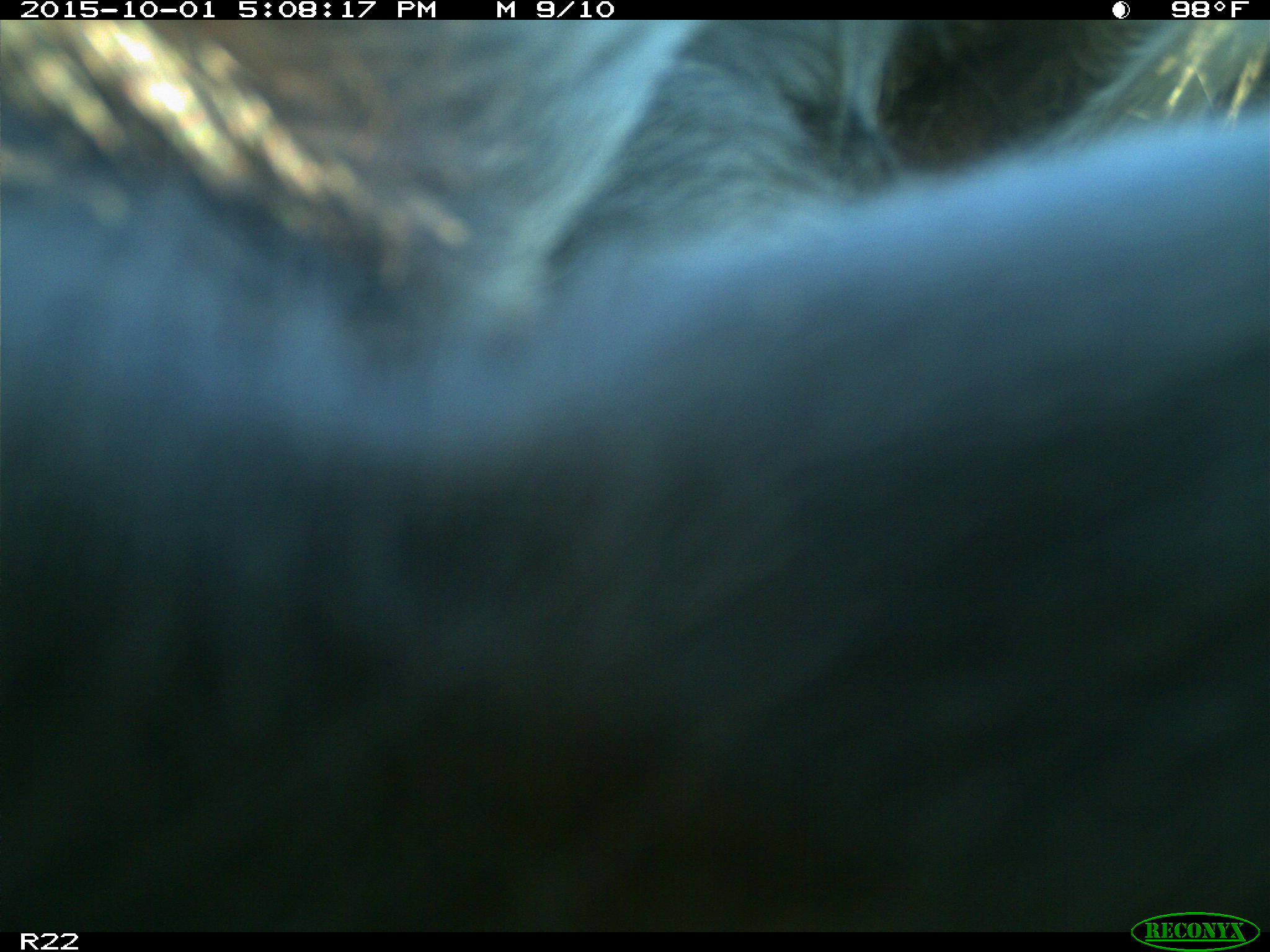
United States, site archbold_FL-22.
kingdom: Animalia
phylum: Chordata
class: Mammalia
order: Artiodactyla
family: Bovidae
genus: Bos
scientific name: Bos taurus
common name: domestic cow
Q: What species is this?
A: Bos taurus (domestic cow).